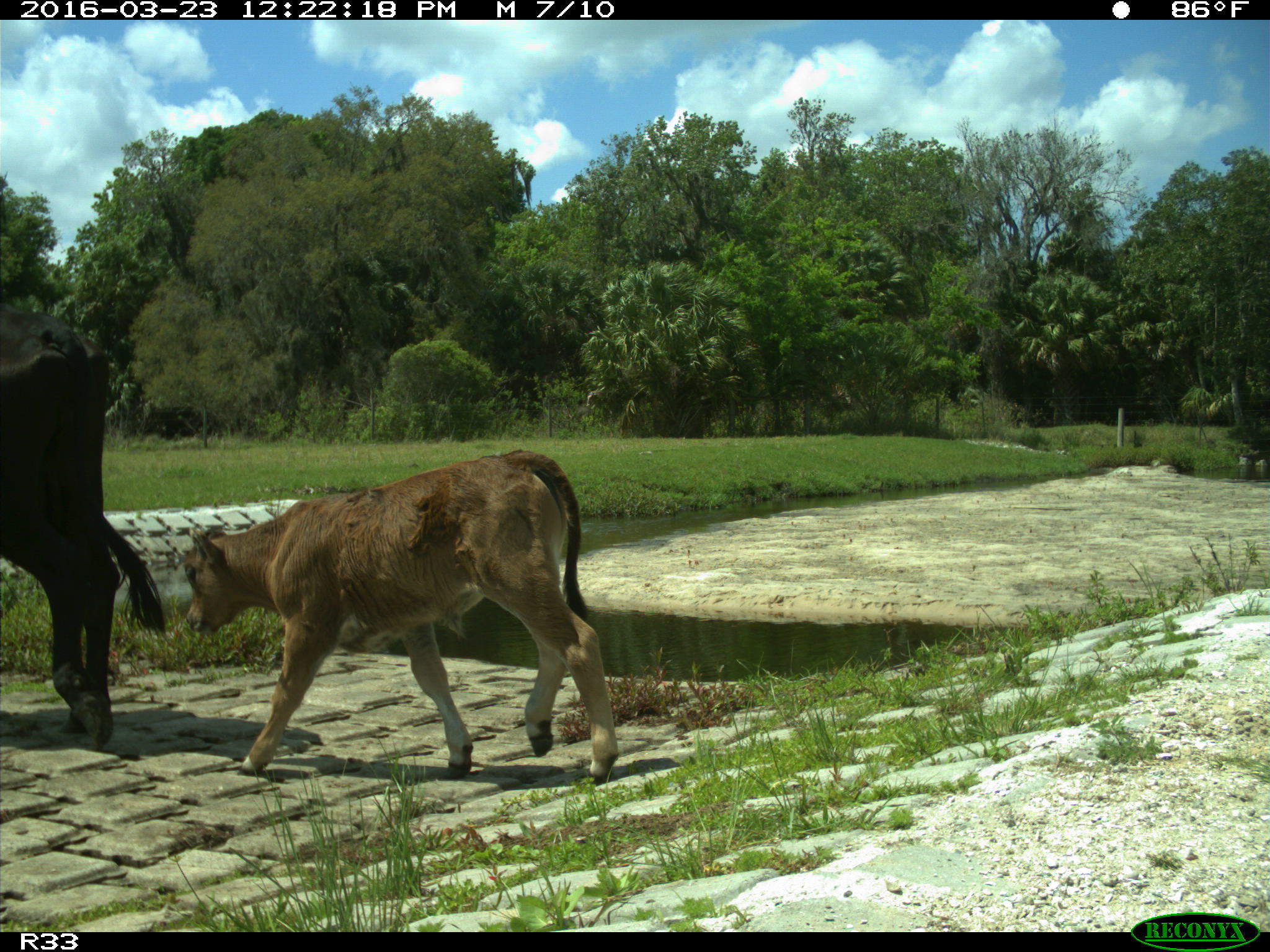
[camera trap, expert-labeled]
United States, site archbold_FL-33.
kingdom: Animalia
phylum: Chordata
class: Mammalia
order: Artiodactyla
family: Bovidae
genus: Bos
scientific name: Bos taurus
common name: domestic cow